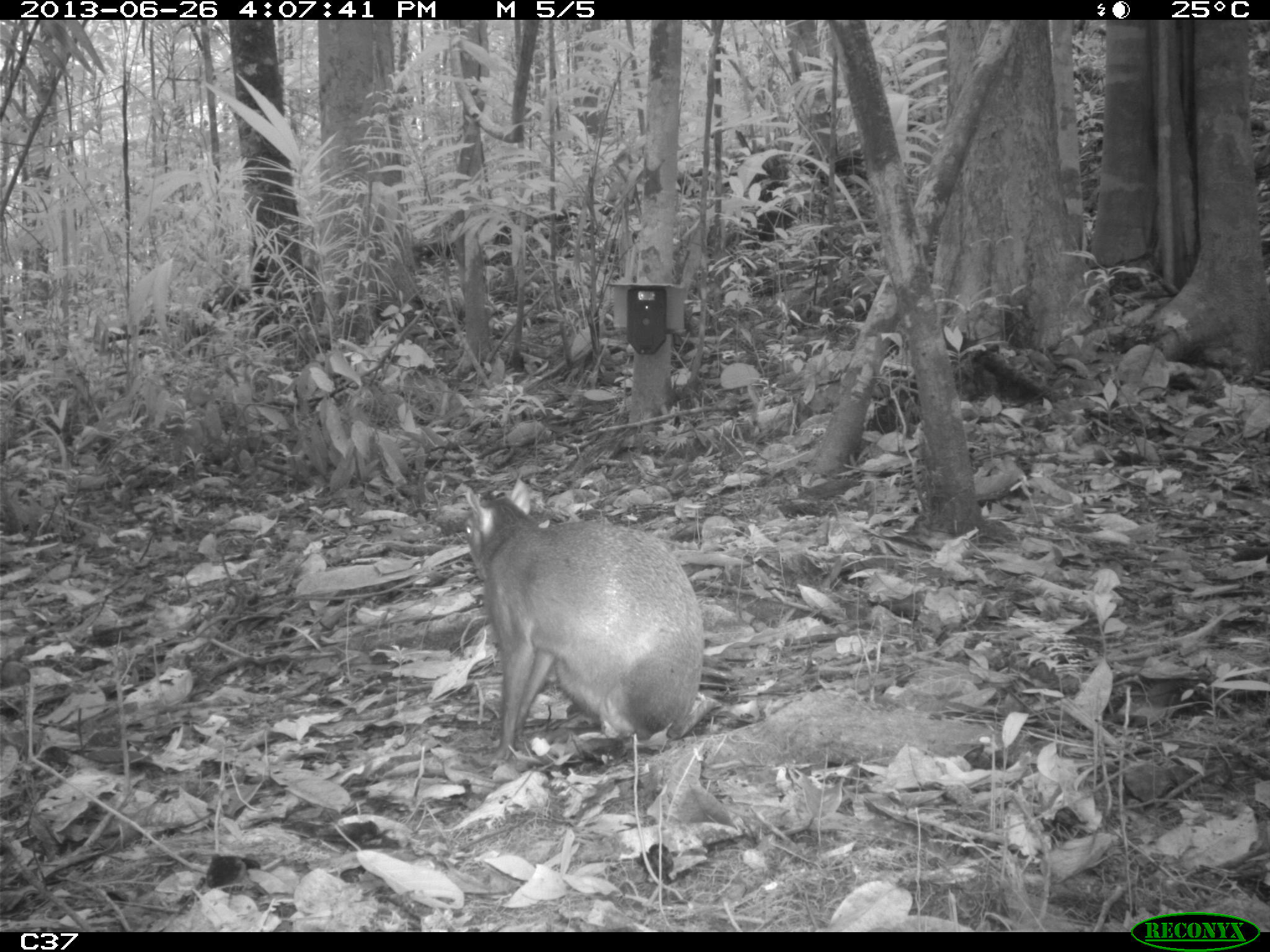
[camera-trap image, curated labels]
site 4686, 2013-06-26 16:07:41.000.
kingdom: Animalia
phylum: Chordata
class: Mammalia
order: Rodentia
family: Dasyproctidae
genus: Dasyprocta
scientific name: Dasyprocta leporina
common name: red-rumped agouti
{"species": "Dasyprocta leporina (red-rumped agouti)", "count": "1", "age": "adult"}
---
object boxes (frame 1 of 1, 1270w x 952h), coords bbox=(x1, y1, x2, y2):
dasyprocta leporina: bbox=(460, 475, 707, 767)